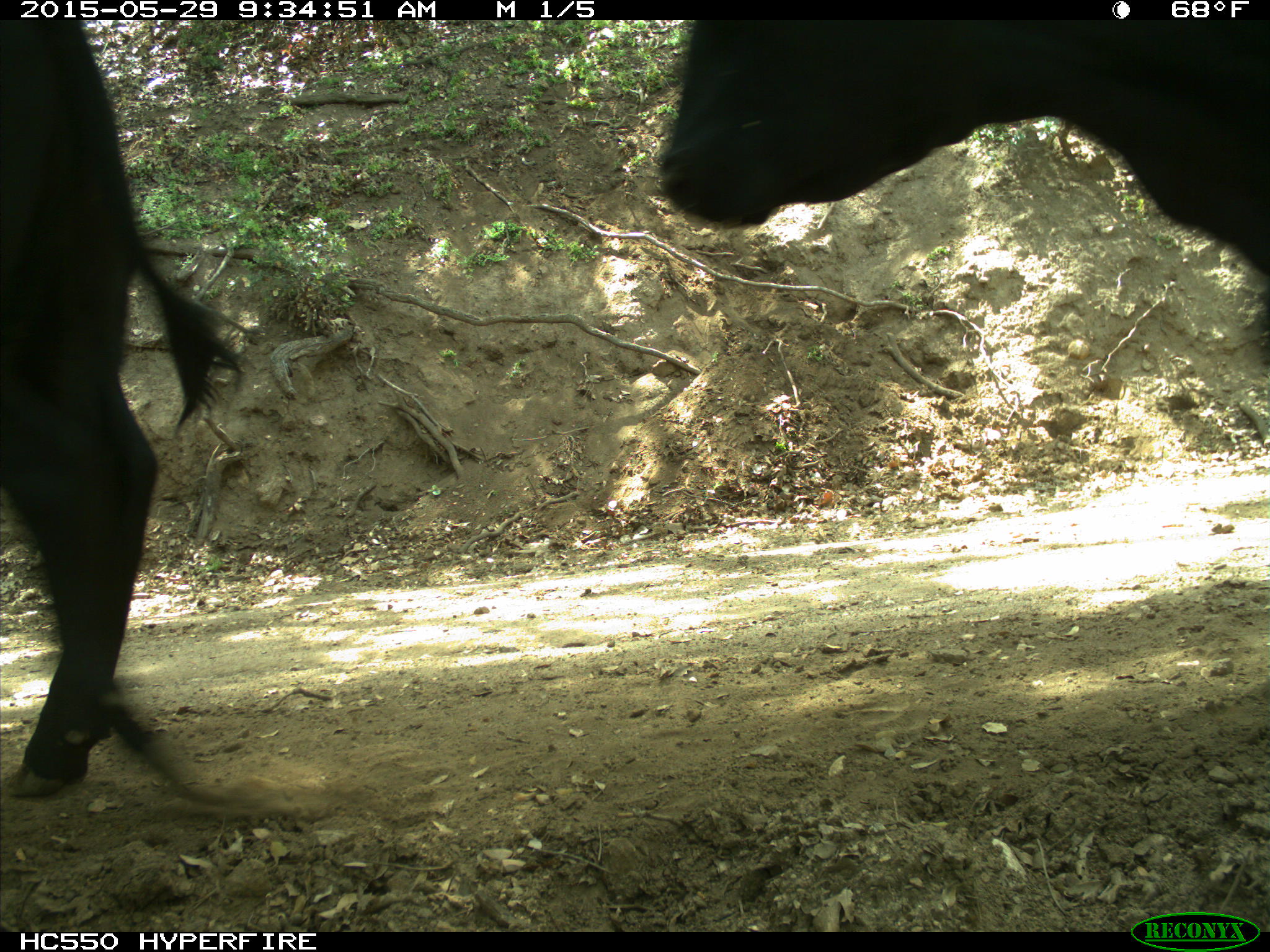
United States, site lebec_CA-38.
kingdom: Animalia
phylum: Chordata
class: Mammalia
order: Artiodactyla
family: Bovidae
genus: Bos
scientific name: Bos taurus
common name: domestic cow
Bos taurus (domestic cow).